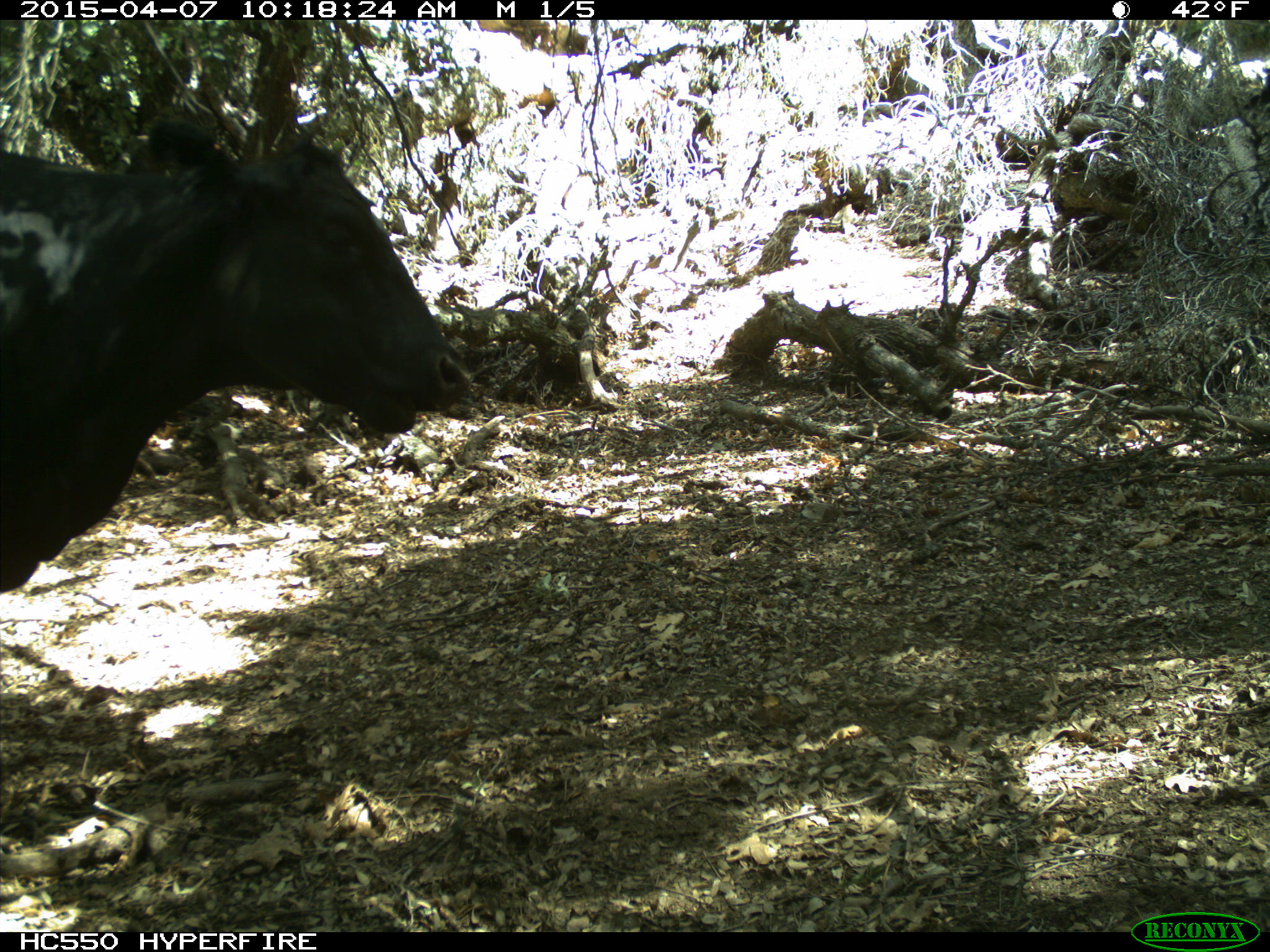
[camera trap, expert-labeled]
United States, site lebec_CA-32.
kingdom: Animalia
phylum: Chordata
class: Mammalia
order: Artiodactyla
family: Bovidae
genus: Bos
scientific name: Bos taurus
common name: domestic cow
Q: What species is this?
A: Bos taurus (domestic cow).